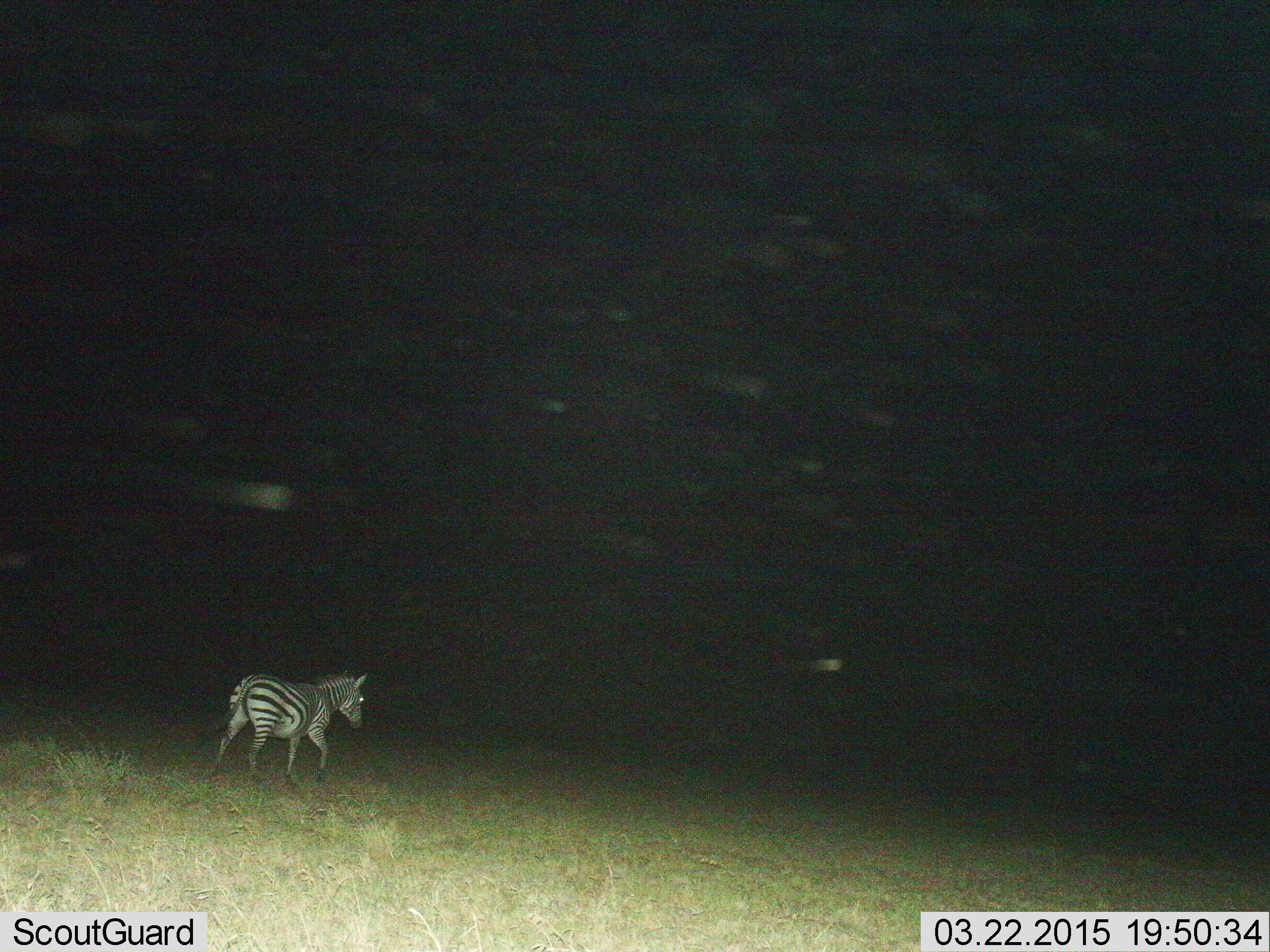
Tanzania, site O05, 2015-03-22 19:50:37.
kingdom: Animalia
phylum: Chordata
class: Mammalia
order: Perissodactyla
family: Equidae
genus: Equus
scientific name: Equus quagga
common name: plains zebra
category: zebra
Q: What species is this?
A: Zebra (plains zebra) (Equus quagga).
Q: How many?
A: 1.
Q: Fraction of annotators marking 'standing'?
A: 0%.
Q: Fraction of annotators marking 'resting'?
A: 0%.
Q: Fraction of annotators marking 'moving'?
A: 100%.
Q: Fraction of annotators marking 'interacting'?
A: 0%.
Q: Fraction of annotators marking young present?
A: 0%.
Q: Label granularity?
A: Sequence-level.